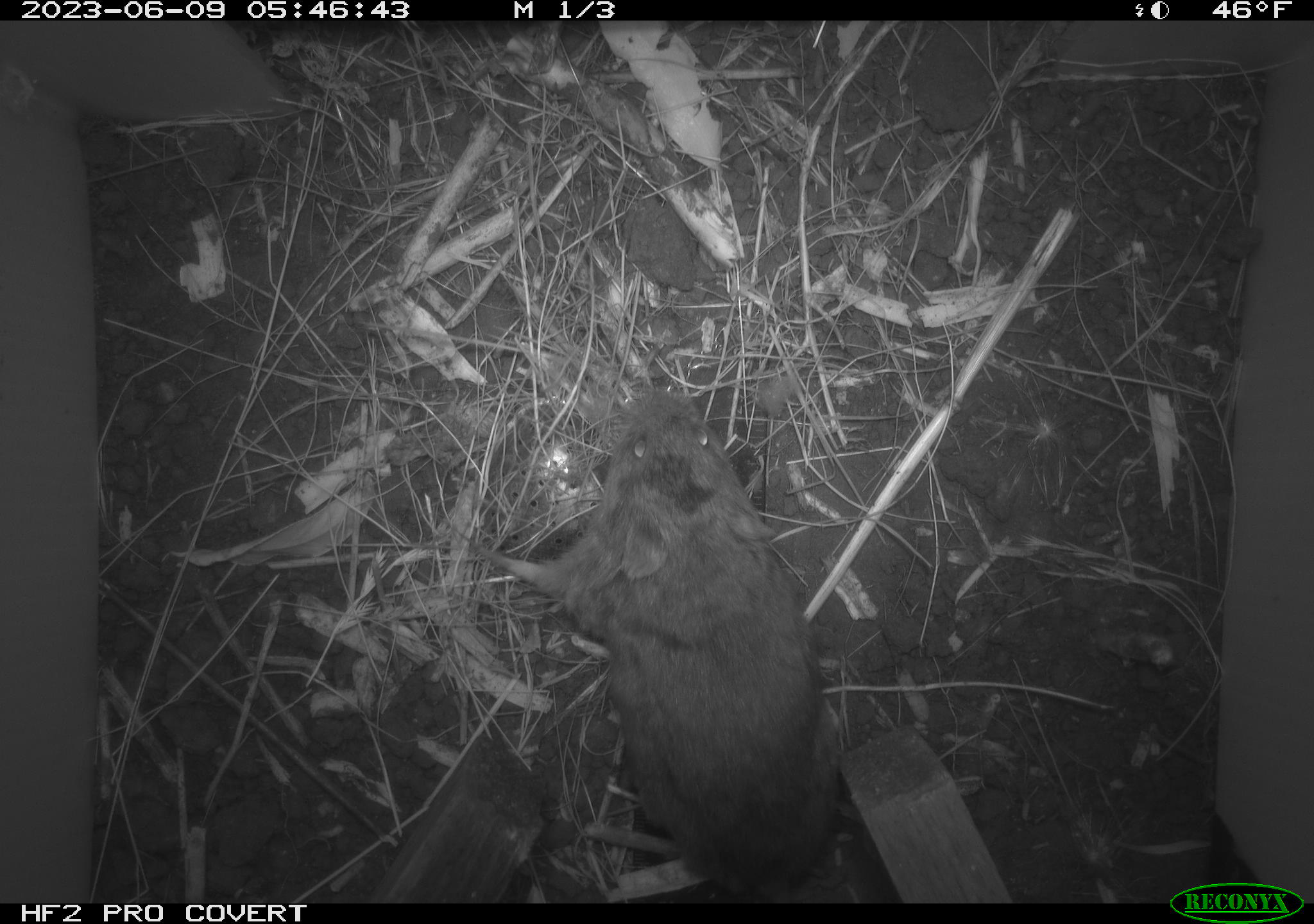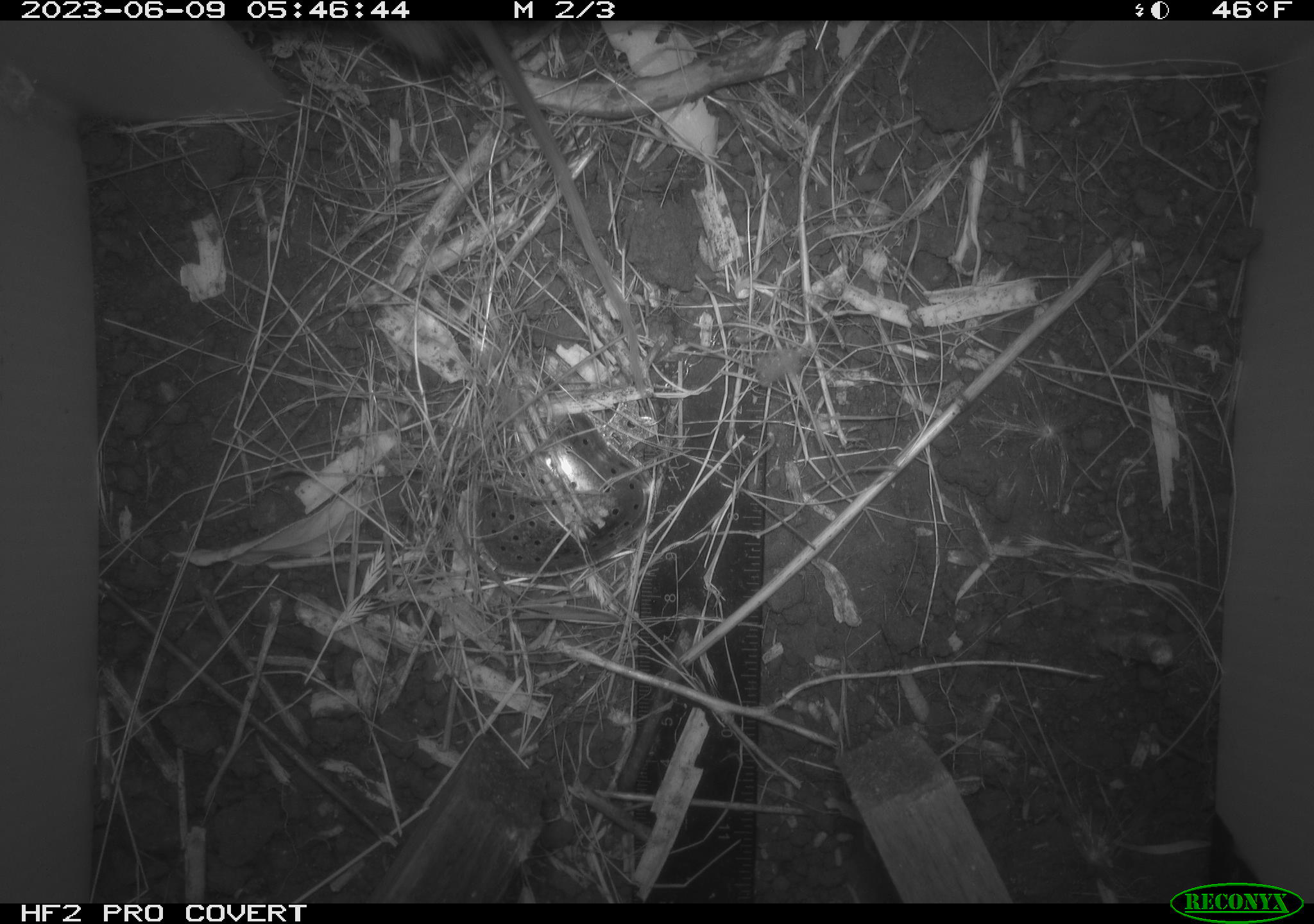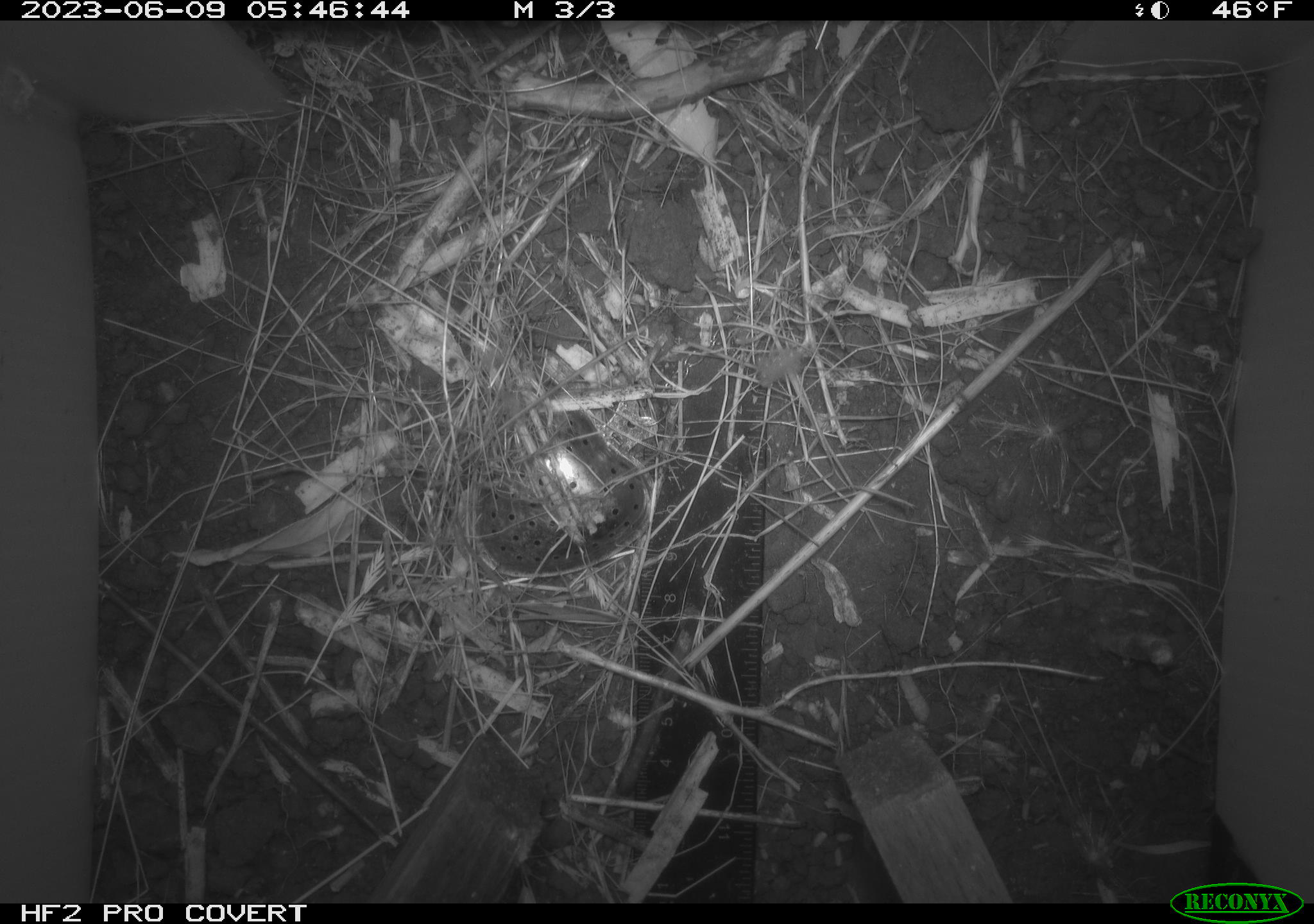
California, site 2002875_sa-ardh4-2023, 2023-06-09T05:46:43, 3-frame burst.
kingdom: Animalia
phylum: Chordata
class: Mammalia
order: Rodentia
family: Cricetidae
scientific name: Arvicolinae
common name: voles, lemmings, and muskrats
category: arvicolinae subfamily